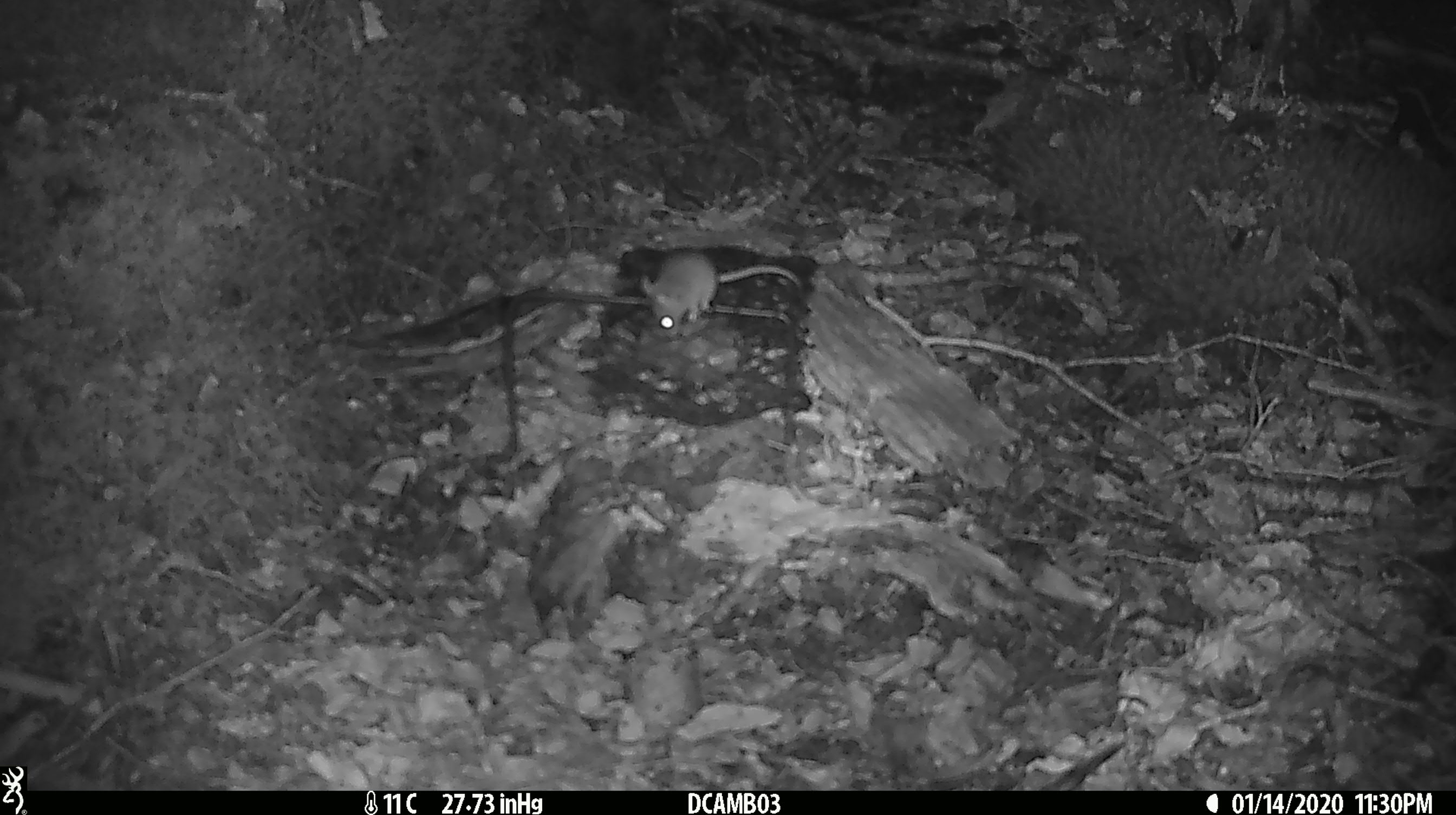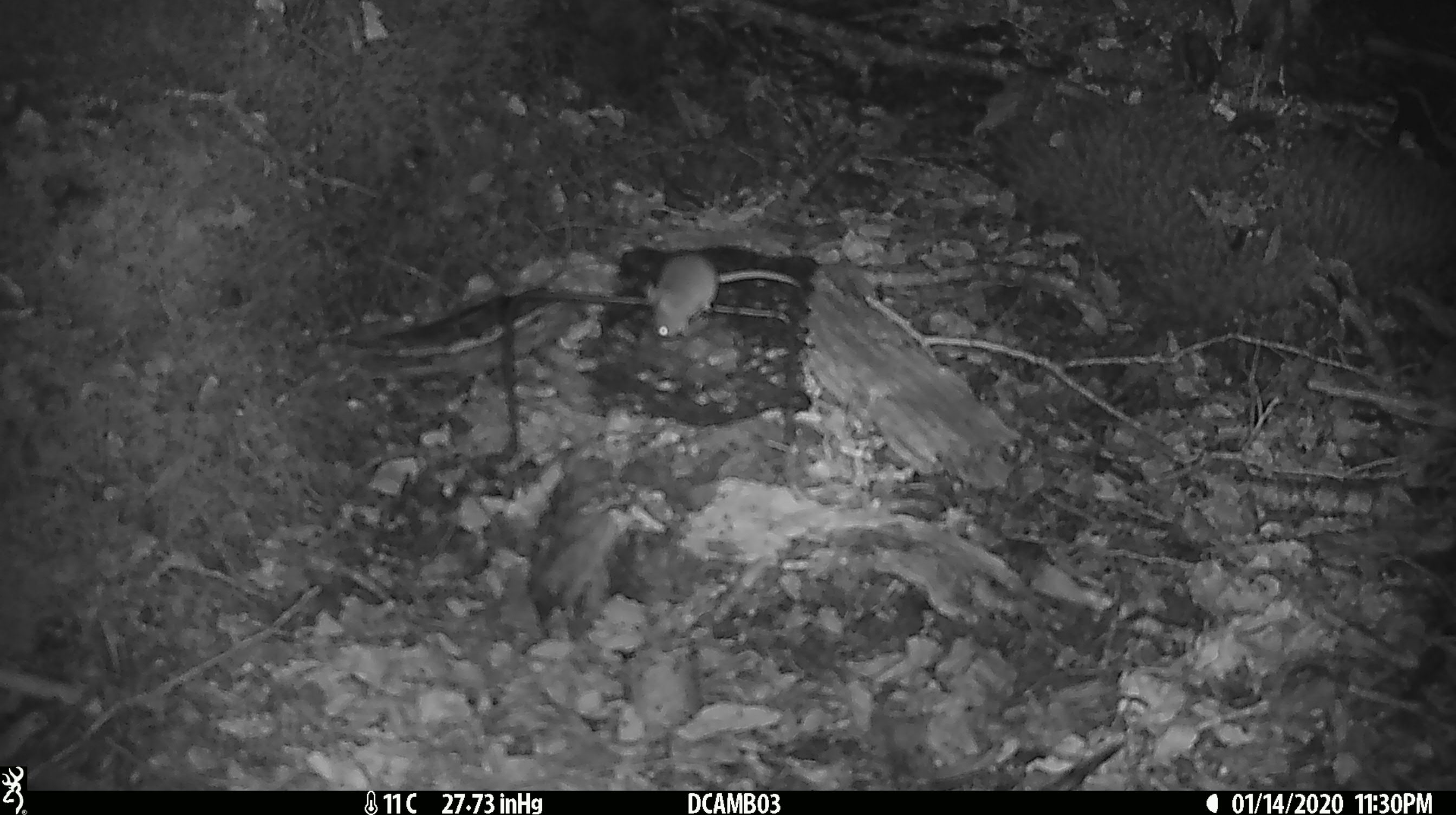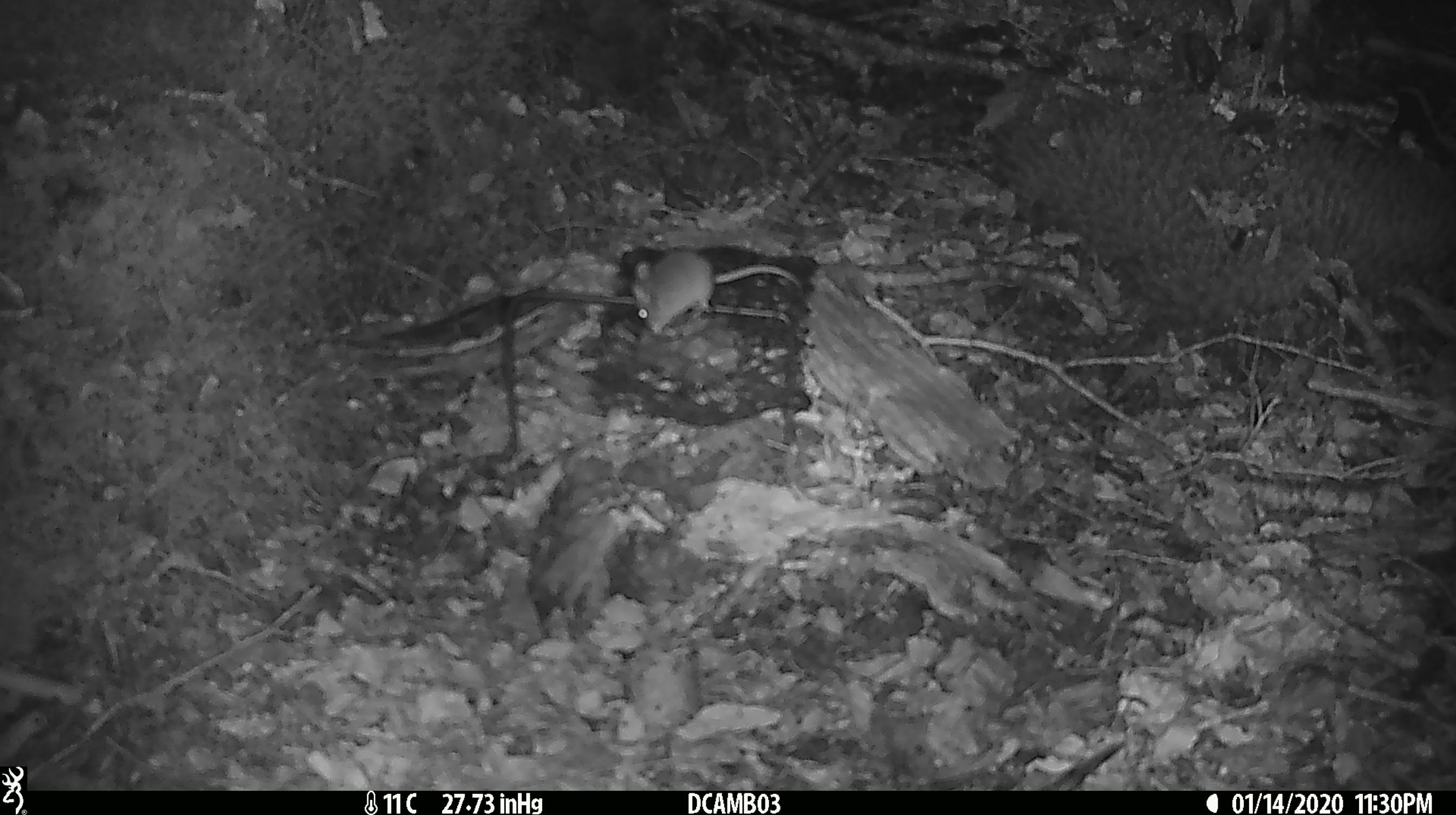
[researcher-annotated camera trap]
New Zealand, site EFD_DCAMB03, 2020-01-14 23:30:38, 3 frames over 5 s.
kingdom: Animalia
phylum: Chordata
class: Mammalia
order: Rodentia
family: Muridae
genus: Mus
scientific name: Mus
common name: mouse